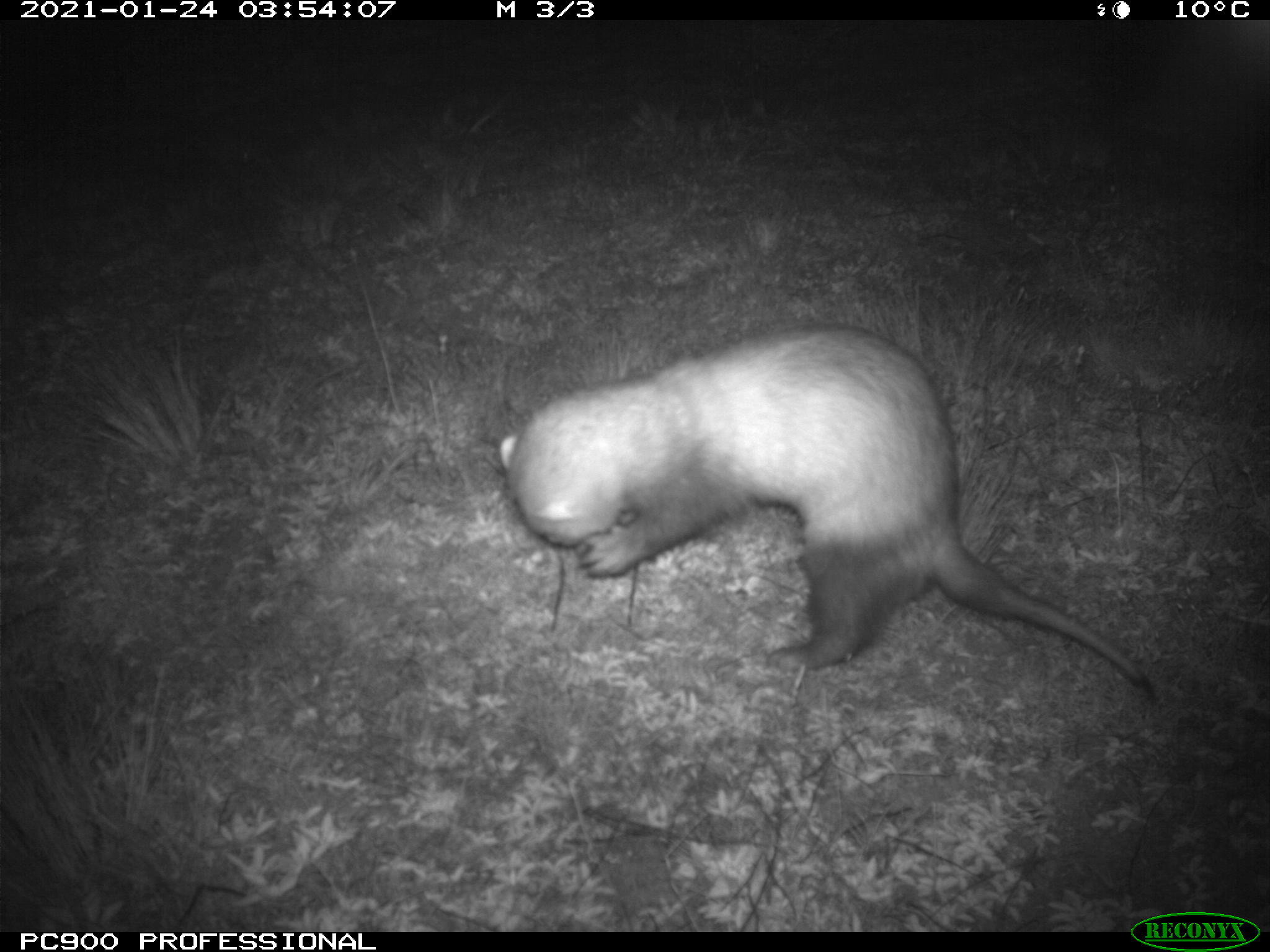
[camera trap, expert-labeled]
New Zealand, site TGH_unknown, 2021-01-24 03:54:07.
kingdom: Animalia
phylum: Chordata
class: Mammalia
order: Carnivora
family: Mustelidae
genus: Mustela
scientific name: Mustela furo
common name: ferret